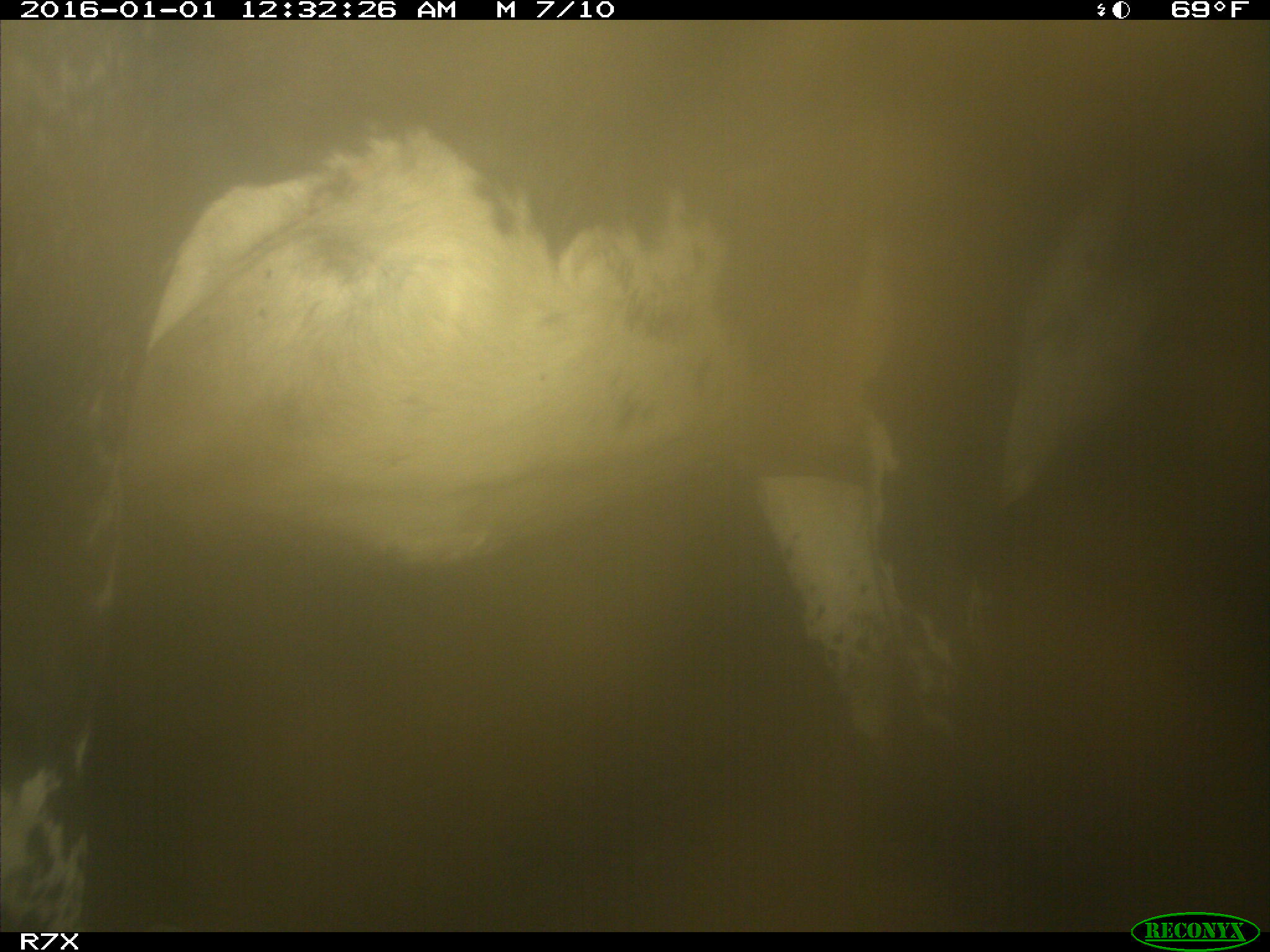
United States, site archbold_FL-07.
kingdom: Animalia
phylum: Chordata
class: Mammalia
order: Artiodactyla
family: Bovidae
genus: Bos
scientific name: Bos taurus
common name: domestic cow